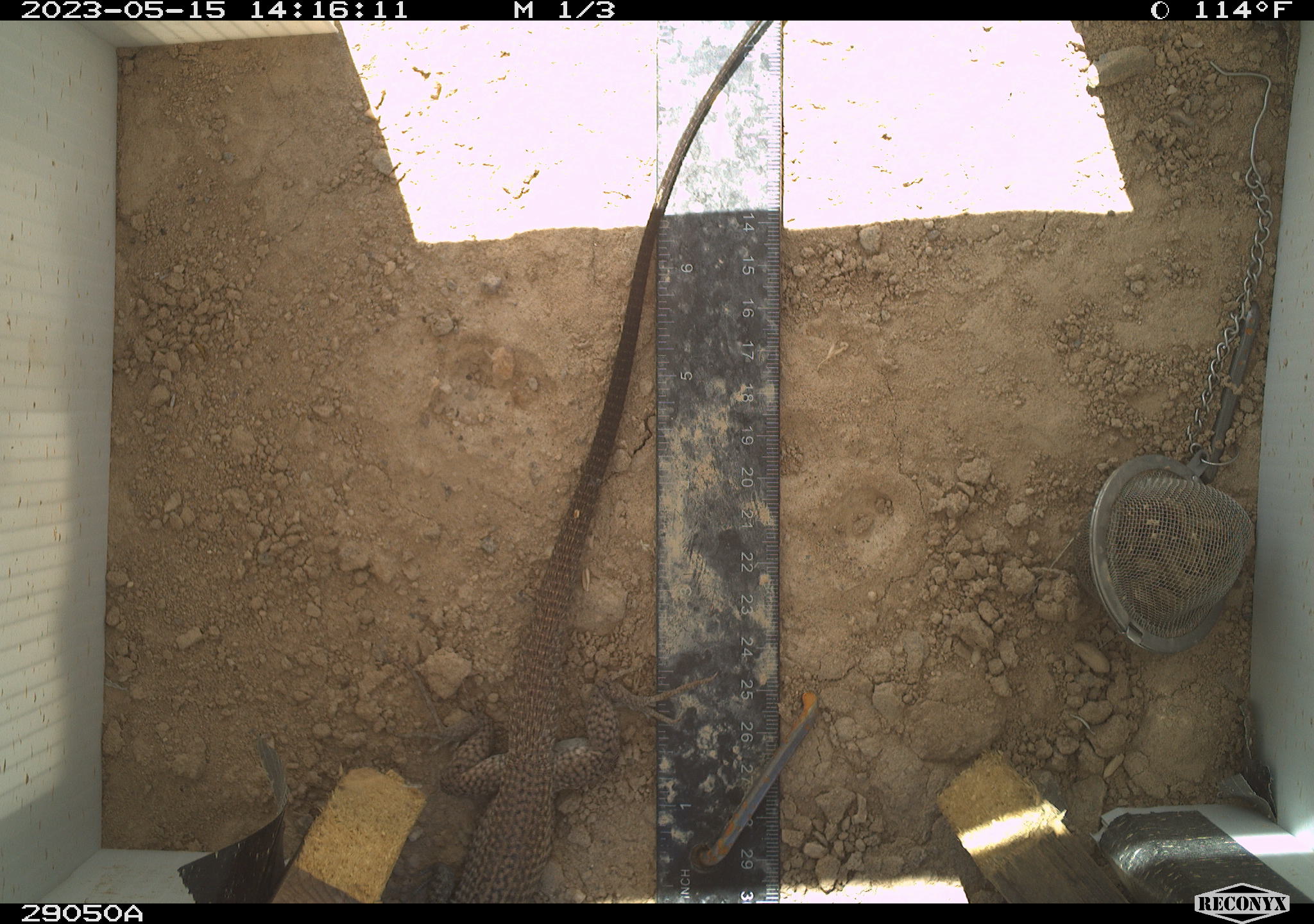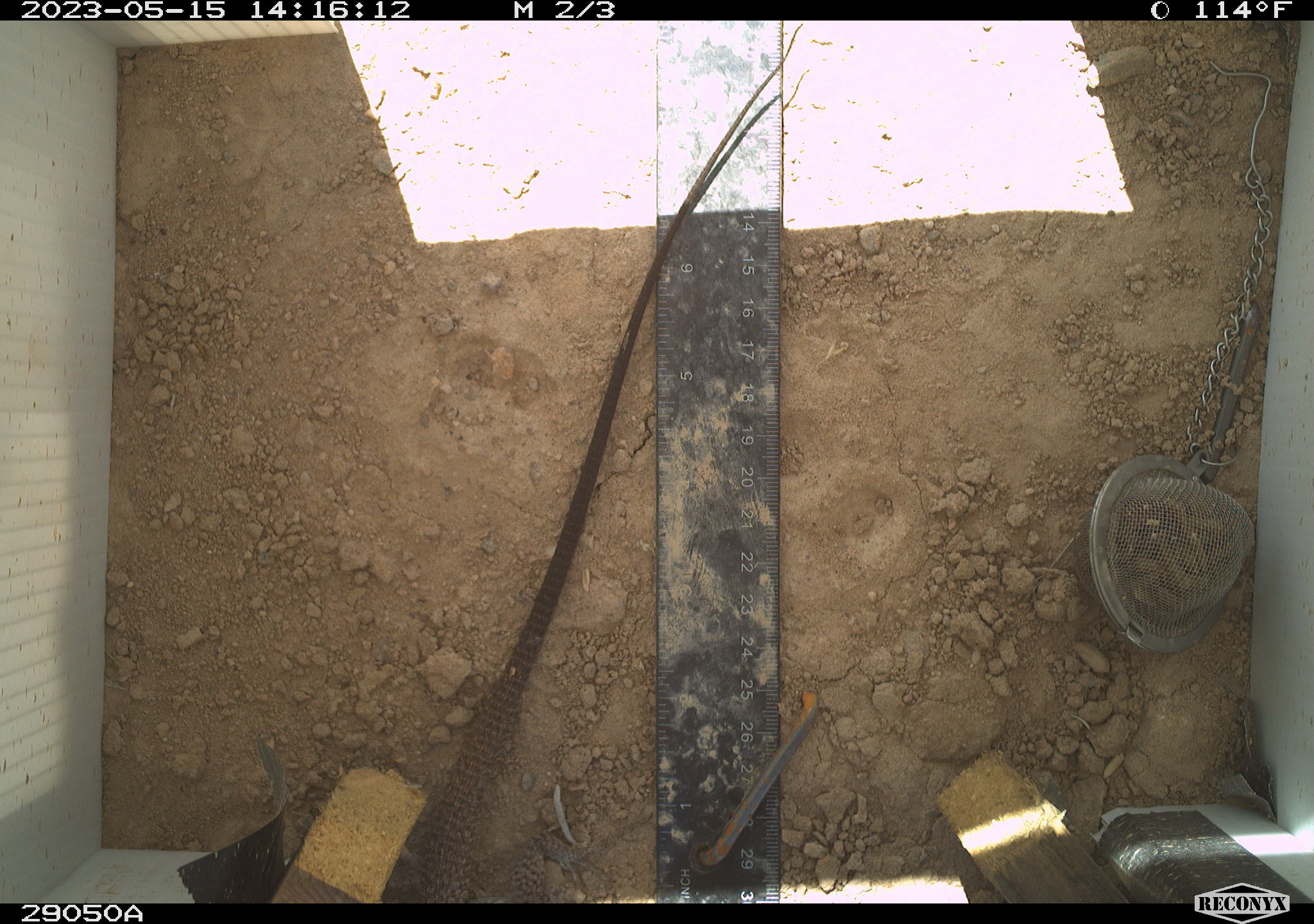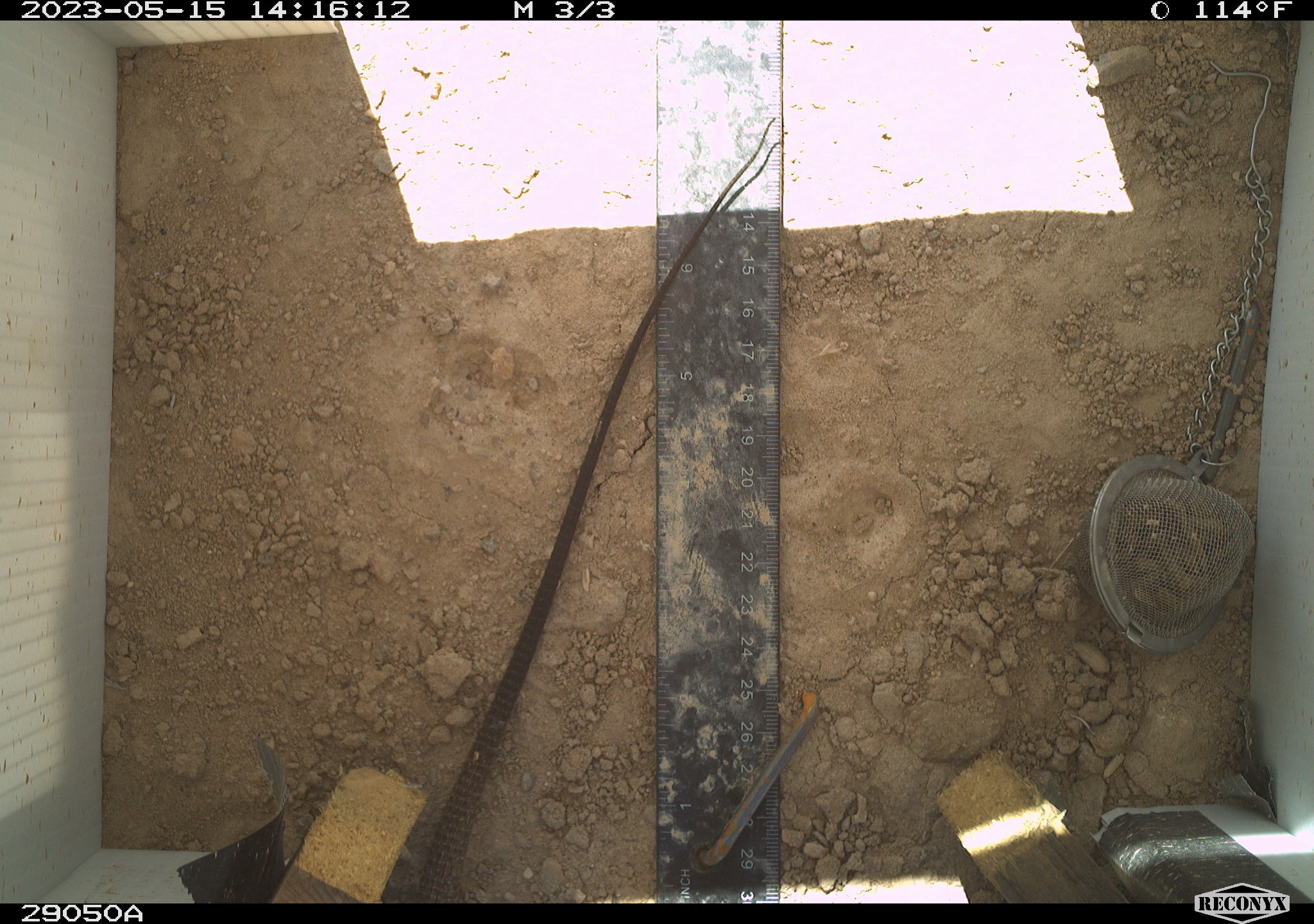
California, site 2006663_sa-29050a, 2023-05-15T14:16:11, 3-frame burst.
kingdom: Animalia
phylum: Chordata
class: Reptilia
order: Squamata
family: Teiidae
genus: Aspidoscelis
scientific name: Aspidoscelis tigris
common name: western whiptail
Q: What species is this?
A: Western whiptail (Aspidoscelis tigris).